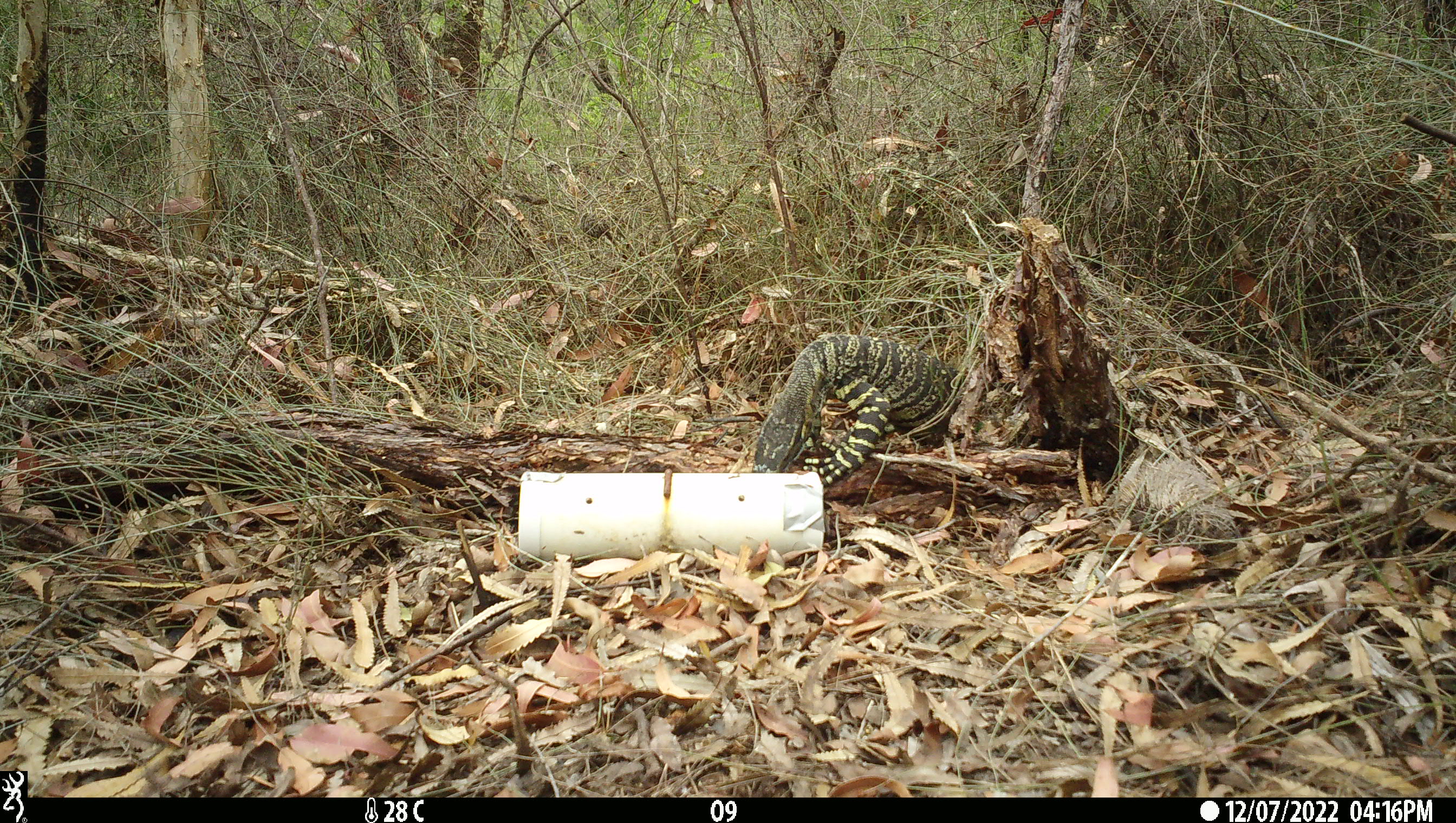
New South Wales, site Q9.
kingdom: Animalia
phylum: Chordata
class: Reptilia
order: Squamata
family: Varanidae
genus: Varanus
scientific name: Varanus varius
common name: lace monitor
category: goanna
Goanna (lace monitor) (Varanus varius).